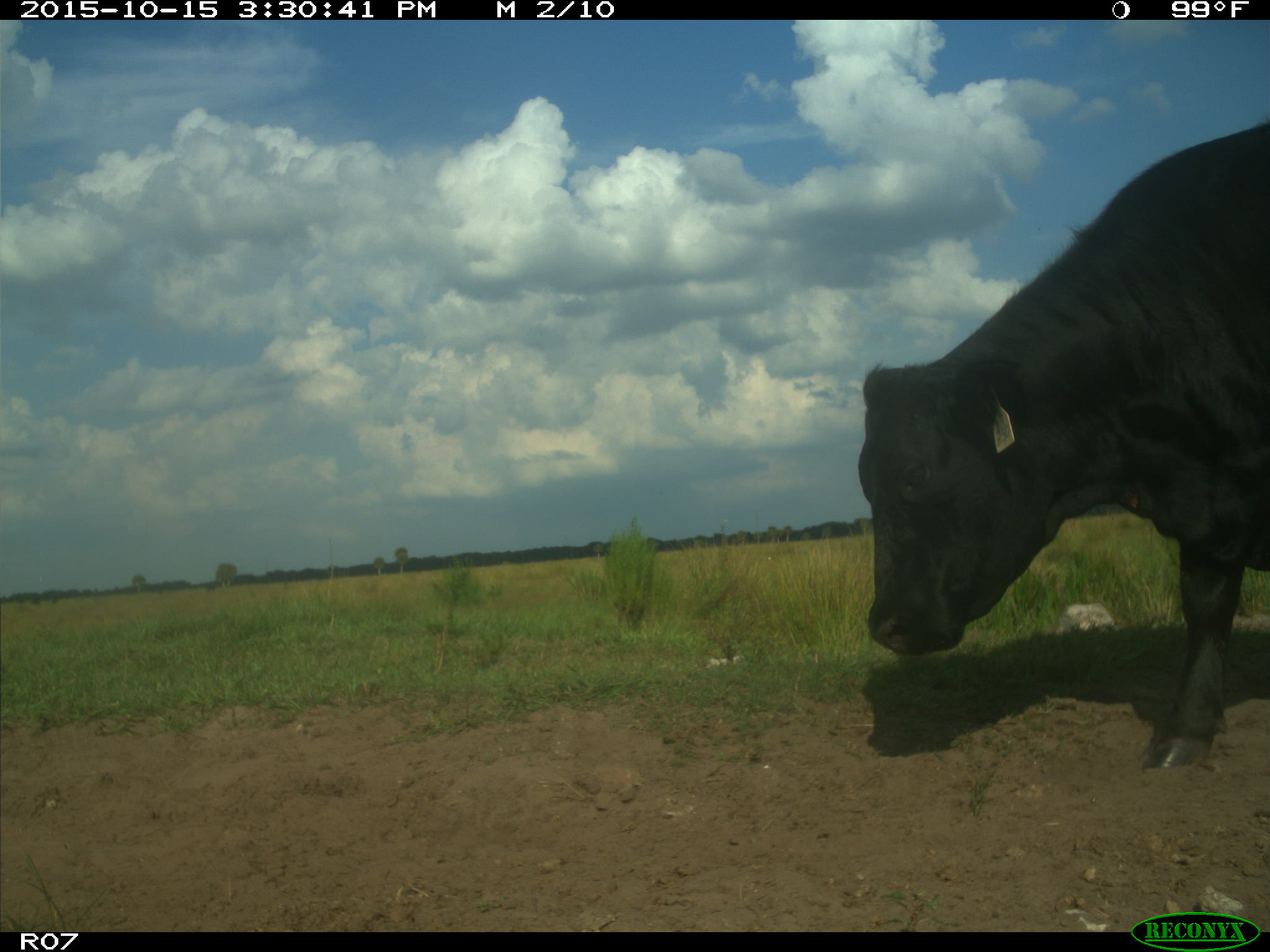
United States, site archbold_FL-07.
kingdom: Animalia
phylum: Chordata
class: Mammalia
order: Artiodactyla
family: Bovidae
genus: Bos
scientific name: Bos taurus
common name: domestic cow